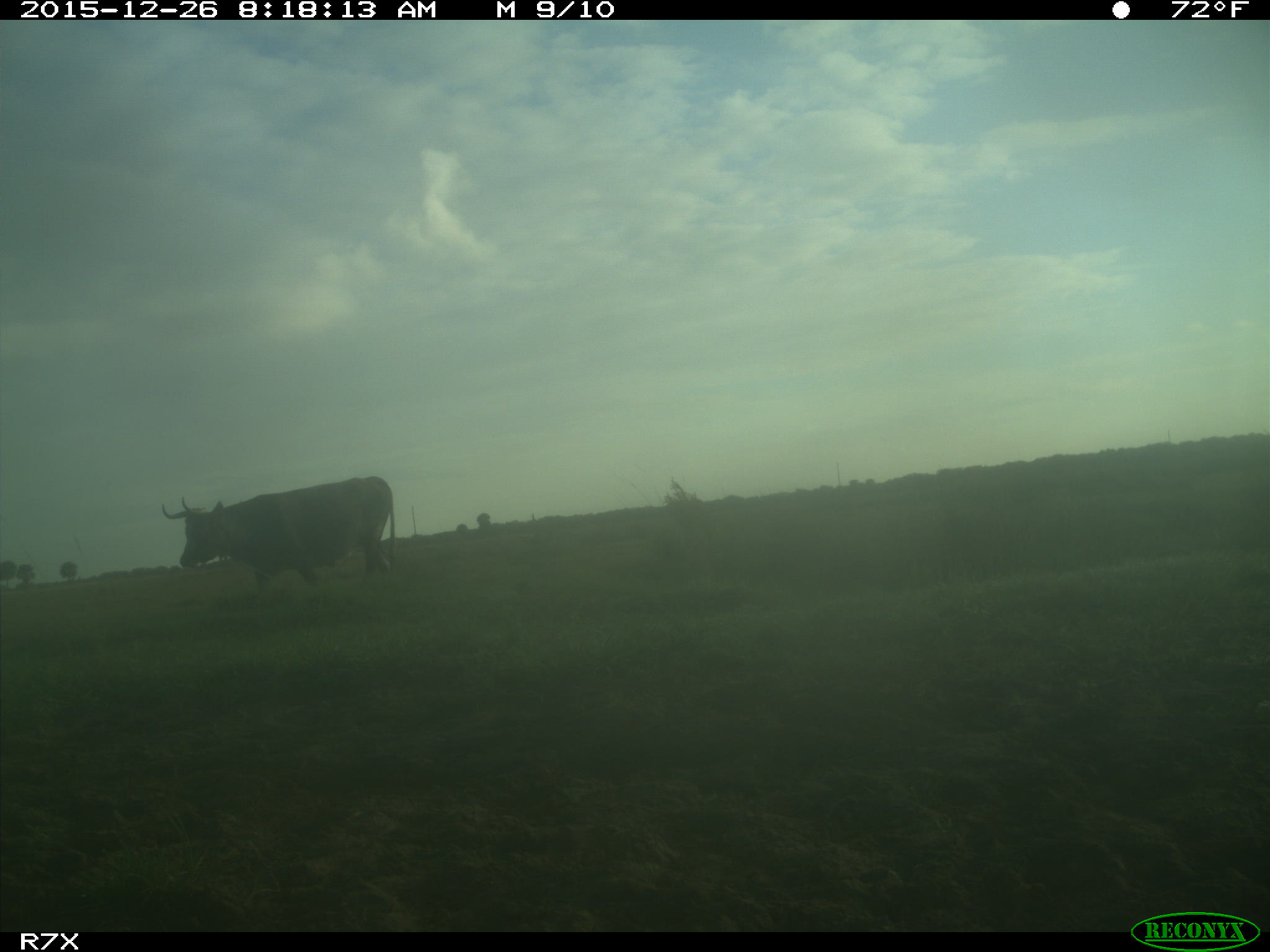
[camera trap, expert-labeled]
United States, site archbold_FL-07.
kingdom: Animalia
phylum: Chordata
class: Mammalia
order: Artiodactyla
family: Bovidae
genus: Bos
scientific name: Bos taurus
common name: domestic cow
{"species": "Bos taurus (domestic cow)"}